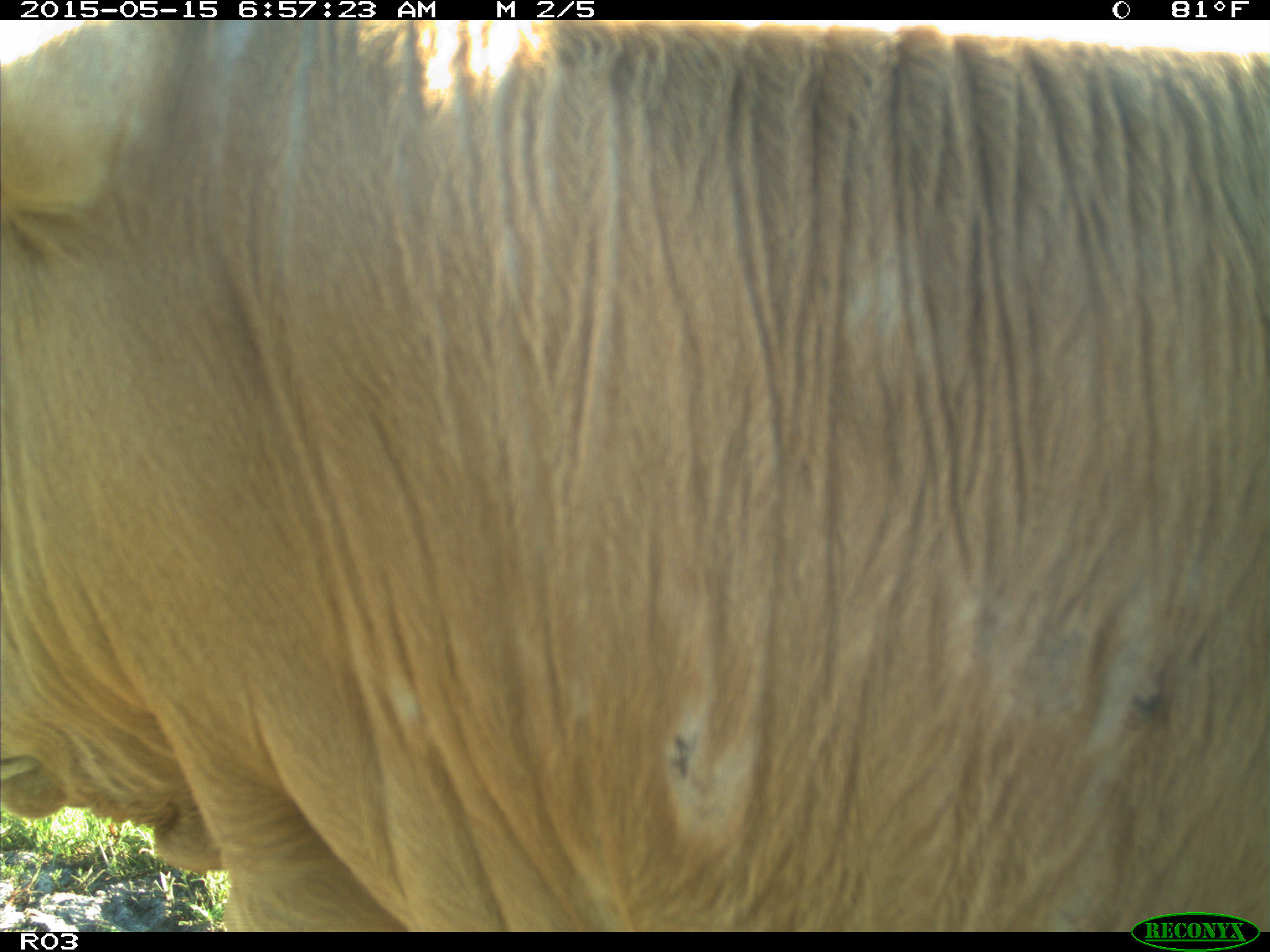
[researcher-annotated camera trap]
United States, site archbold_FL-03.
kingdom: Animalia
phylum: Chordata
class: Mammalia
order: Artiodactyla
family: Bovidae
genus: Bos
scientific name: Bos taurus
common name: domestic cow